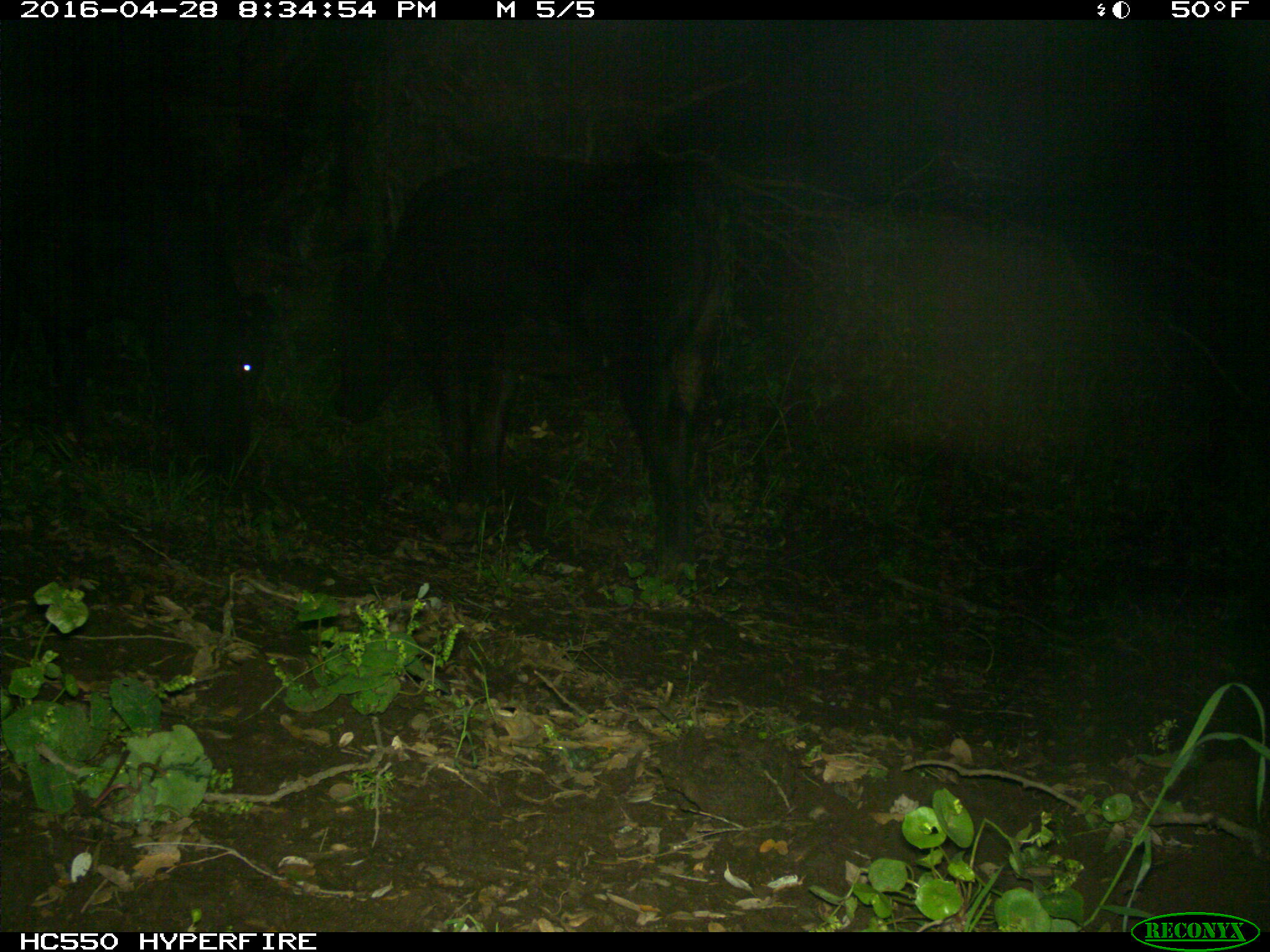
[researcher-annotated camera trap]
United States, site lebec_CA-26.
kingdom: Animalia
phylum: Chordata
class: Mammalia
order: Artiodactyla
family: Bovidae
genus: Bos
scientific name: Bos taurus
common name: domestic cow